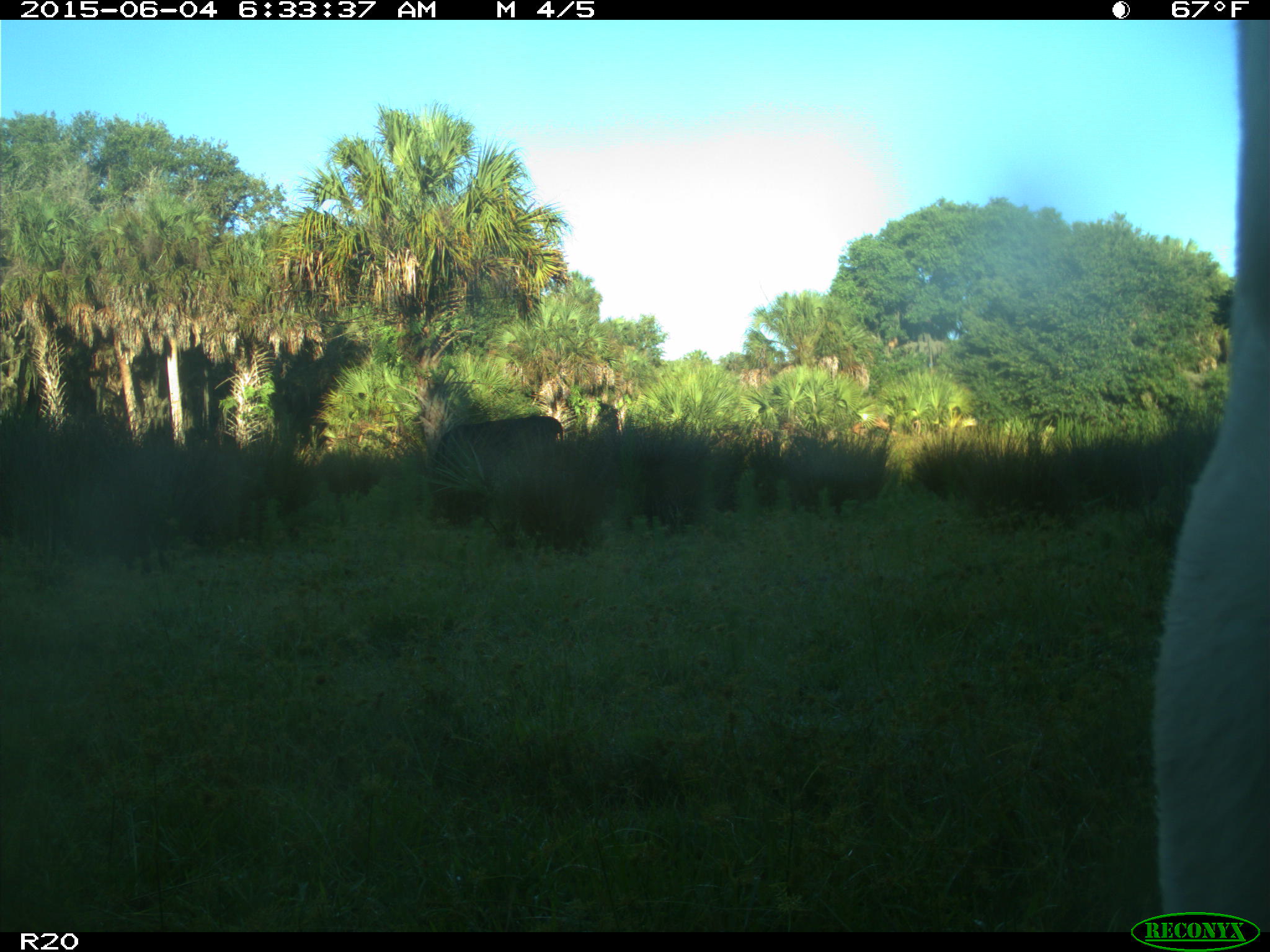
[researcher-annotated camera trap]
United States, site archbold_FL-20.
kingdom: Animalia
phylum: Chordata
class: Mammalia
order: Artiodactyla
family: Bovidae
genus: Bos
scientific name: Bos taurus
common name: domestic cow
Bos taurus (domestic cow).